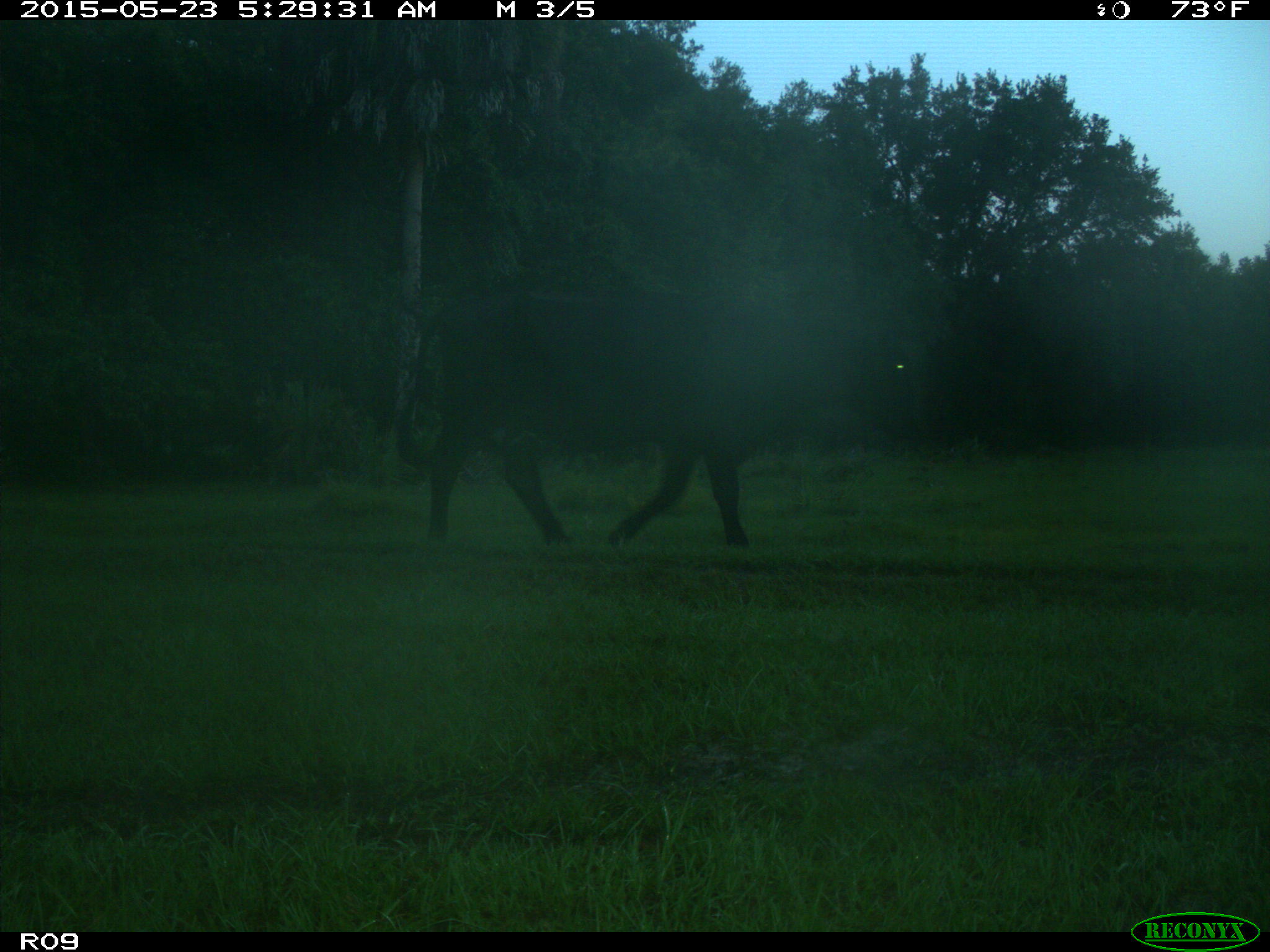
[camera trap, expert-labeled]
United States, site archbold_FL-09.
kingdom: Animalia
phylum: Chordata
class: Mammalia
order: Artiodactyla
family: Bovidae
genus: Bos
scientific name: Bos taurus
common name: domestic cow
Bos taurus (domestic cow).